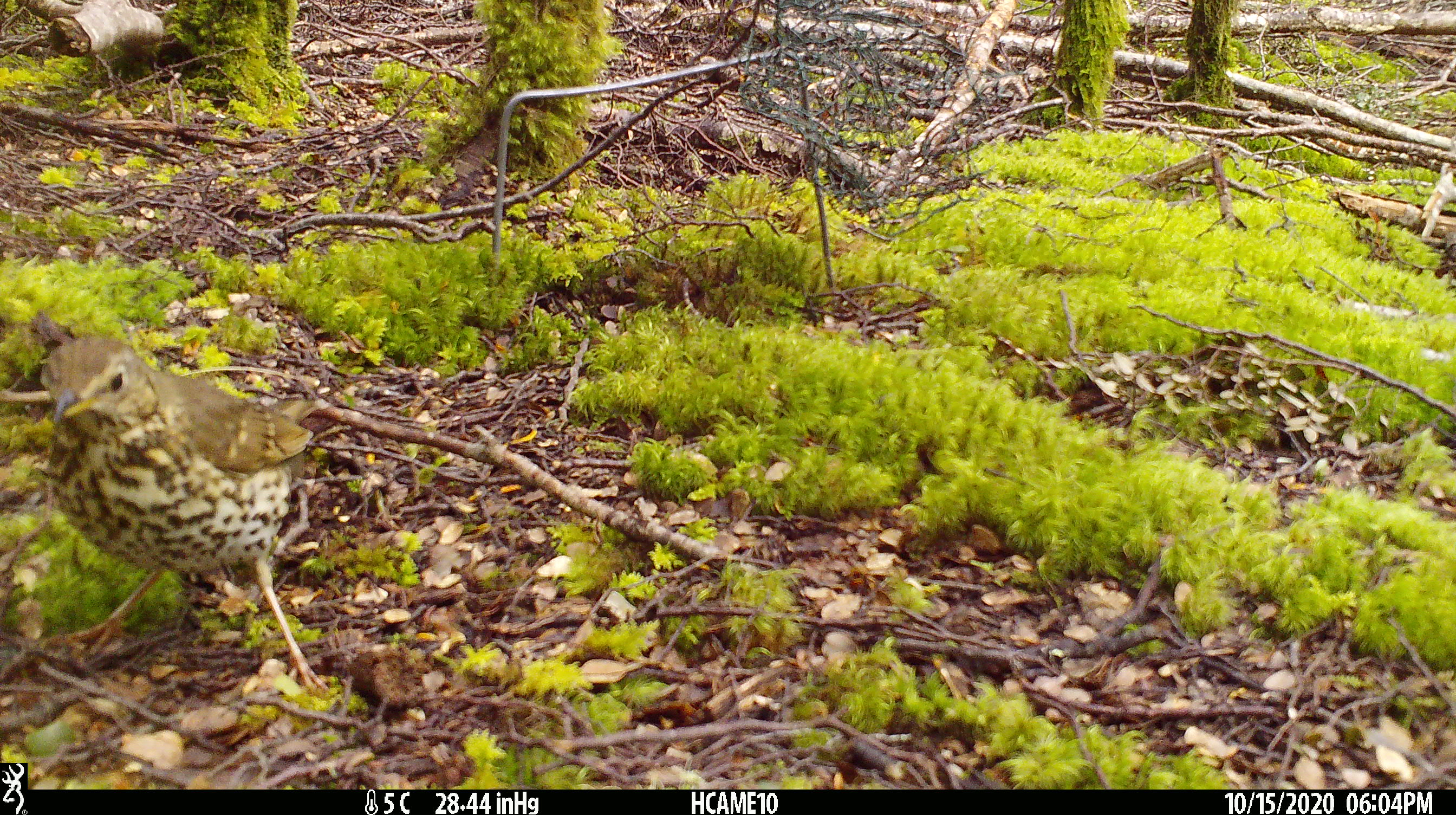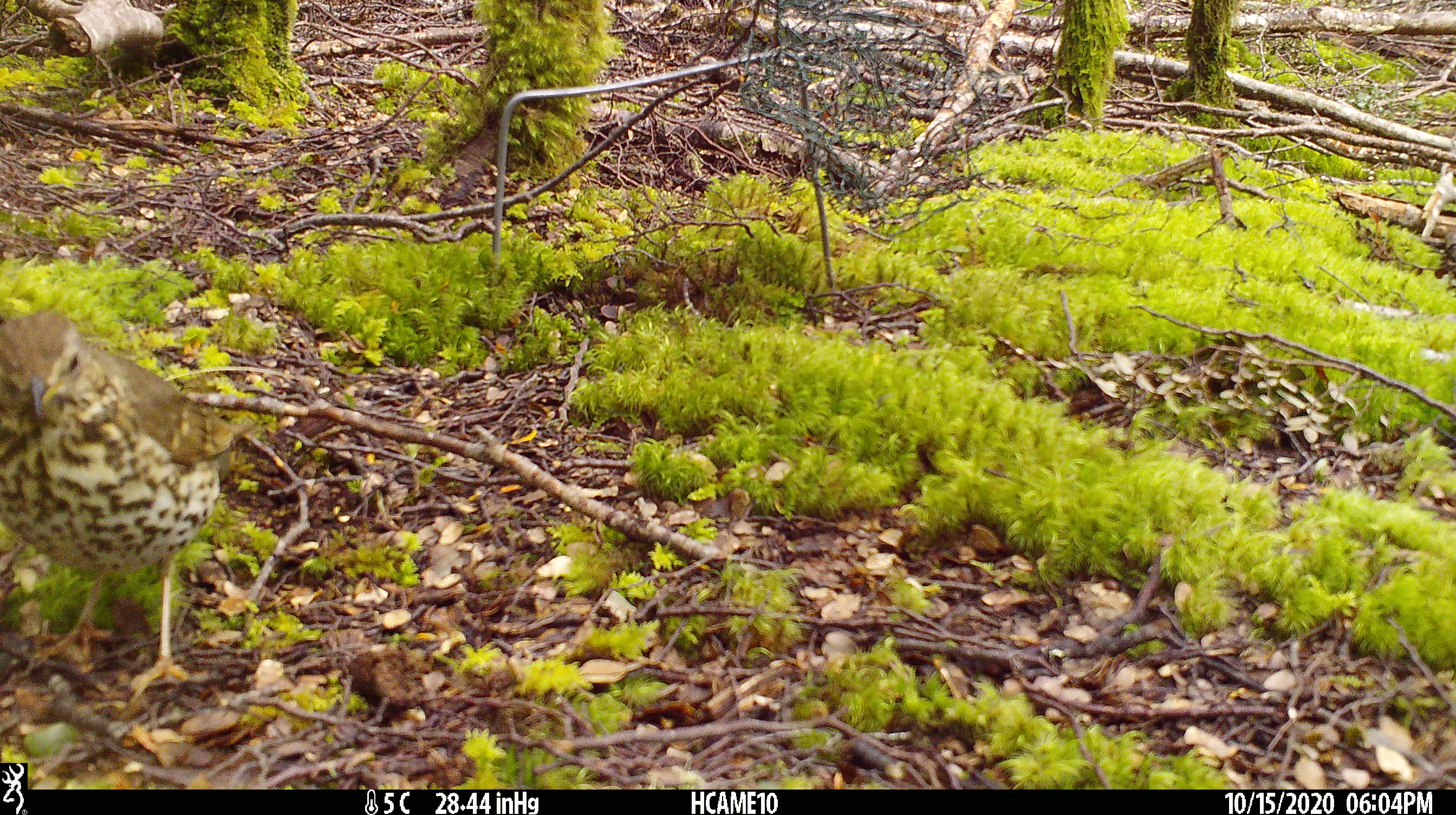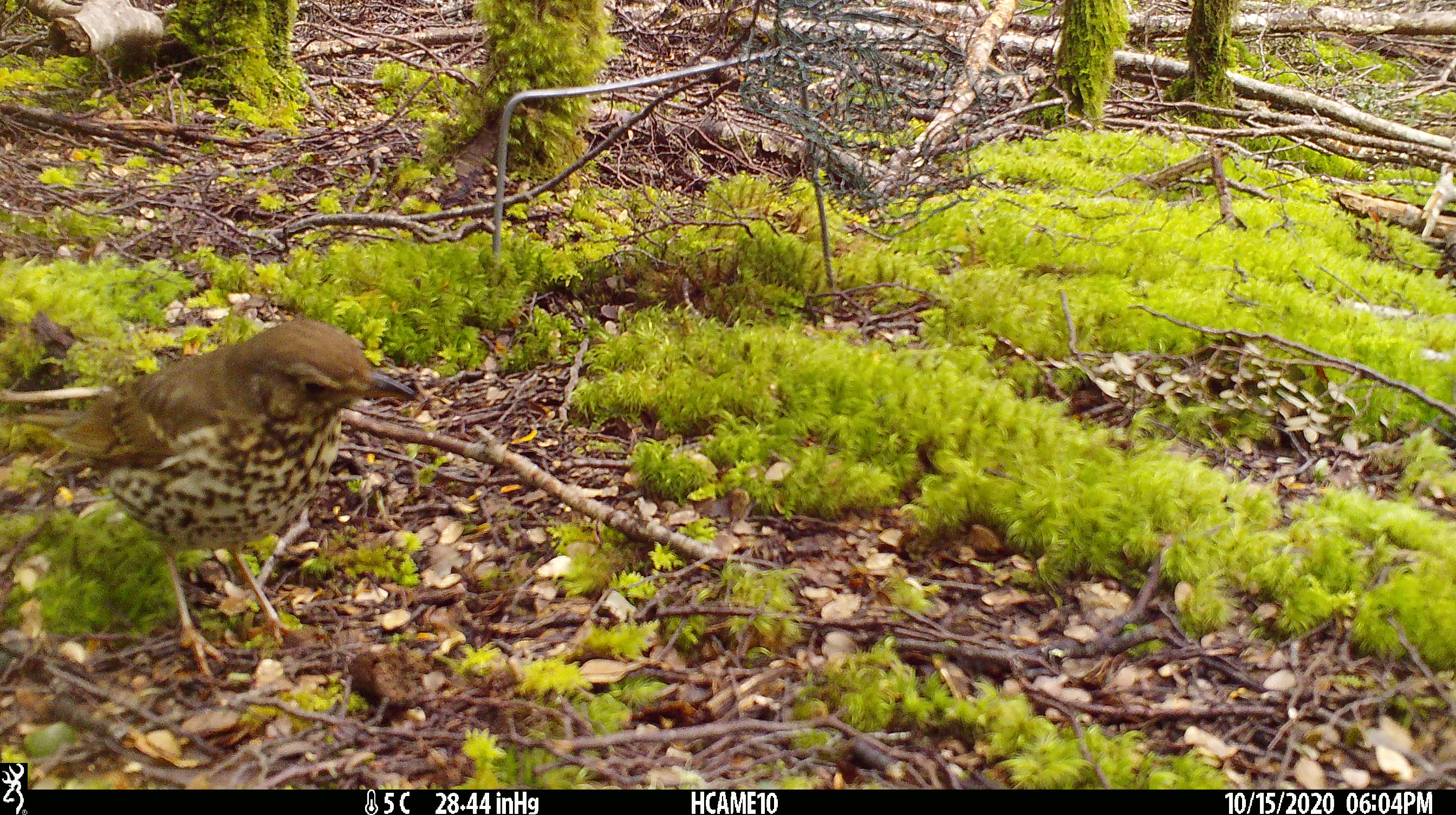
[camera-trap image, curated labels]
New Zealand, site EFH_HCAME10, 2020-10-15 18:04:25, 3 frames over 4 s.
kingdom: Animalia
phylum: Chordata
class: Aves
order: Passeriformes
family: Turdidae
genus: Turdus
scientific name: Turdus philomelos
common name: song thrush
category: thrush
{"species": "thrush (song thrush) (Turdus philomelos)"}